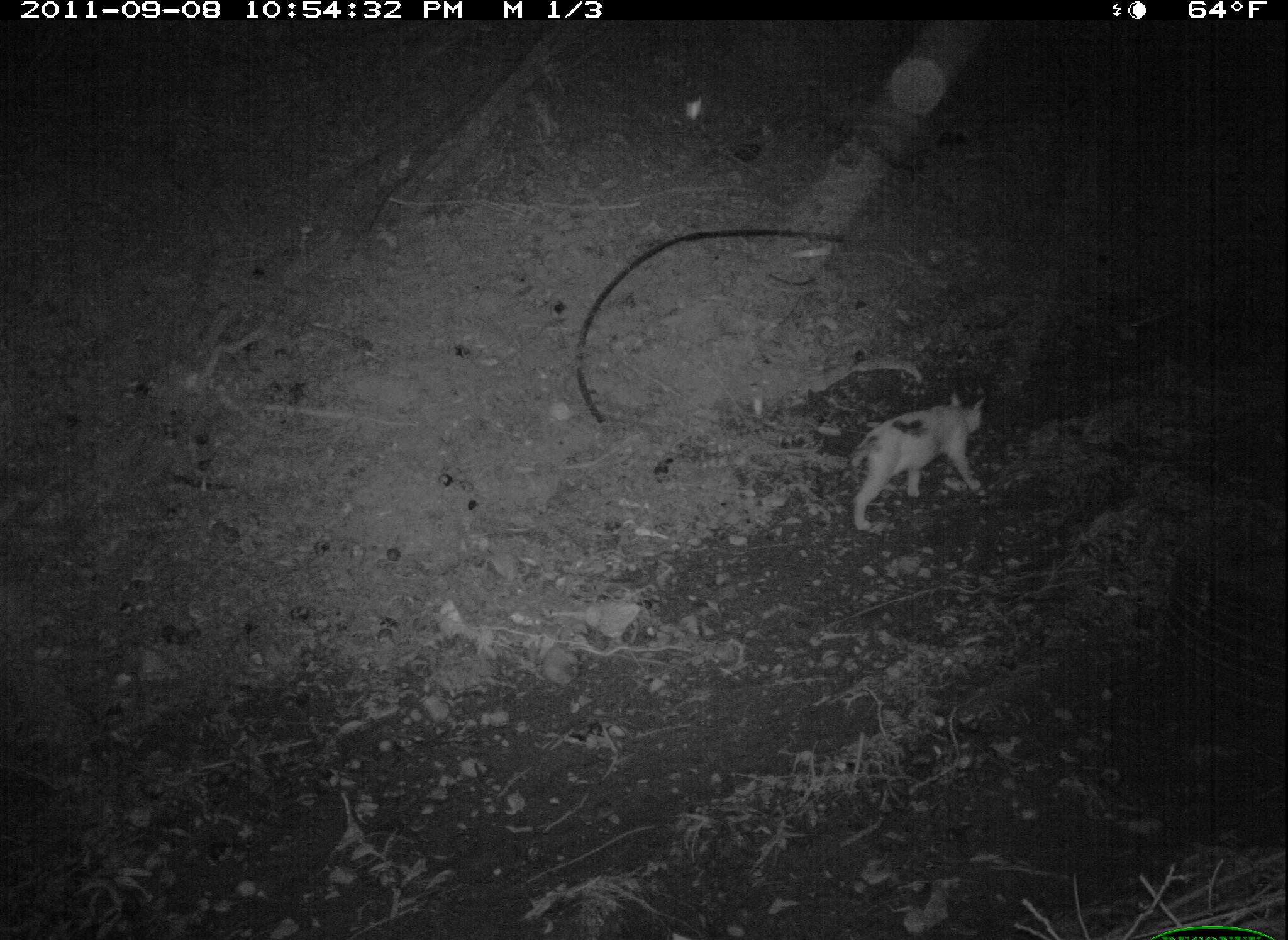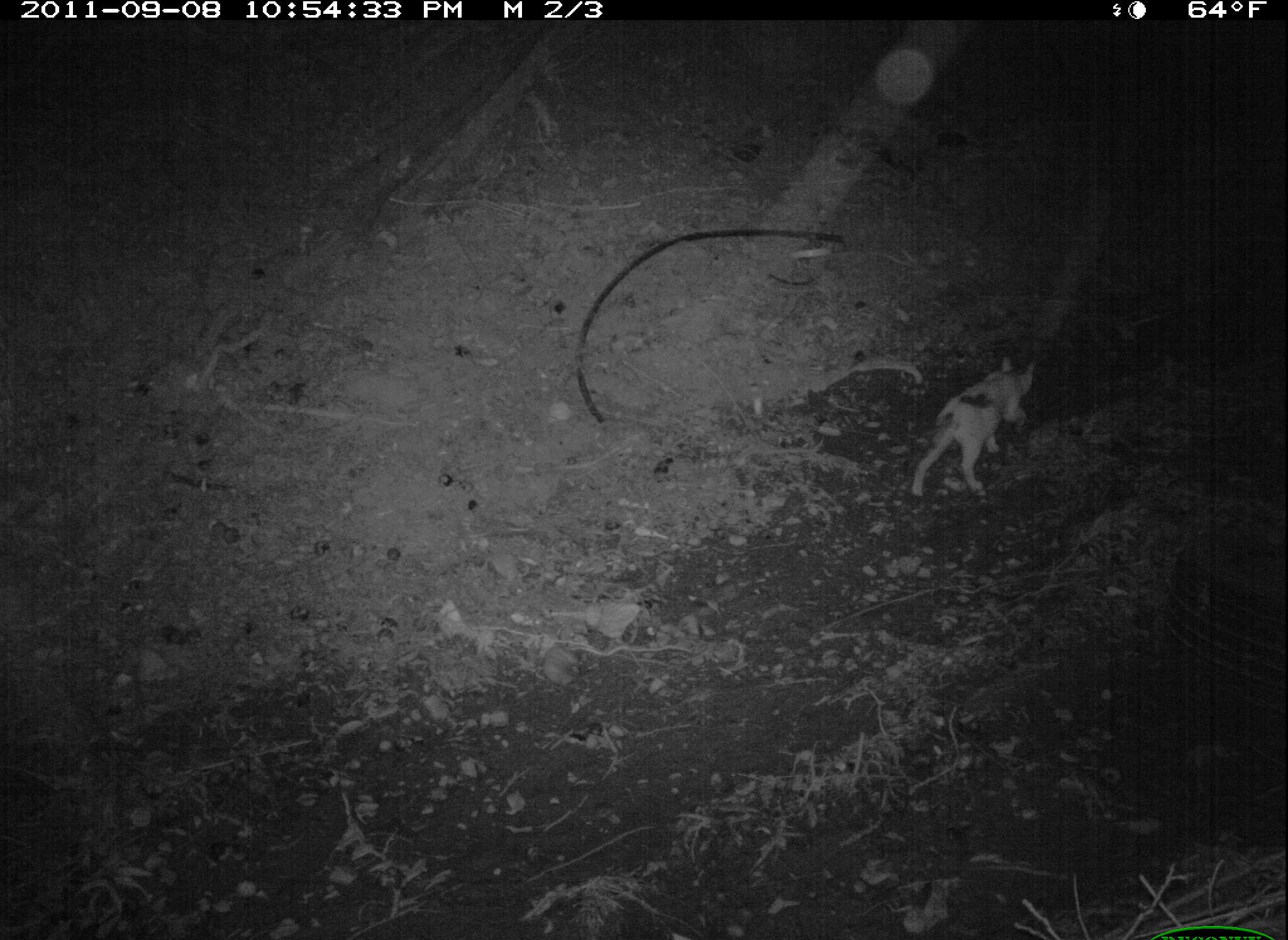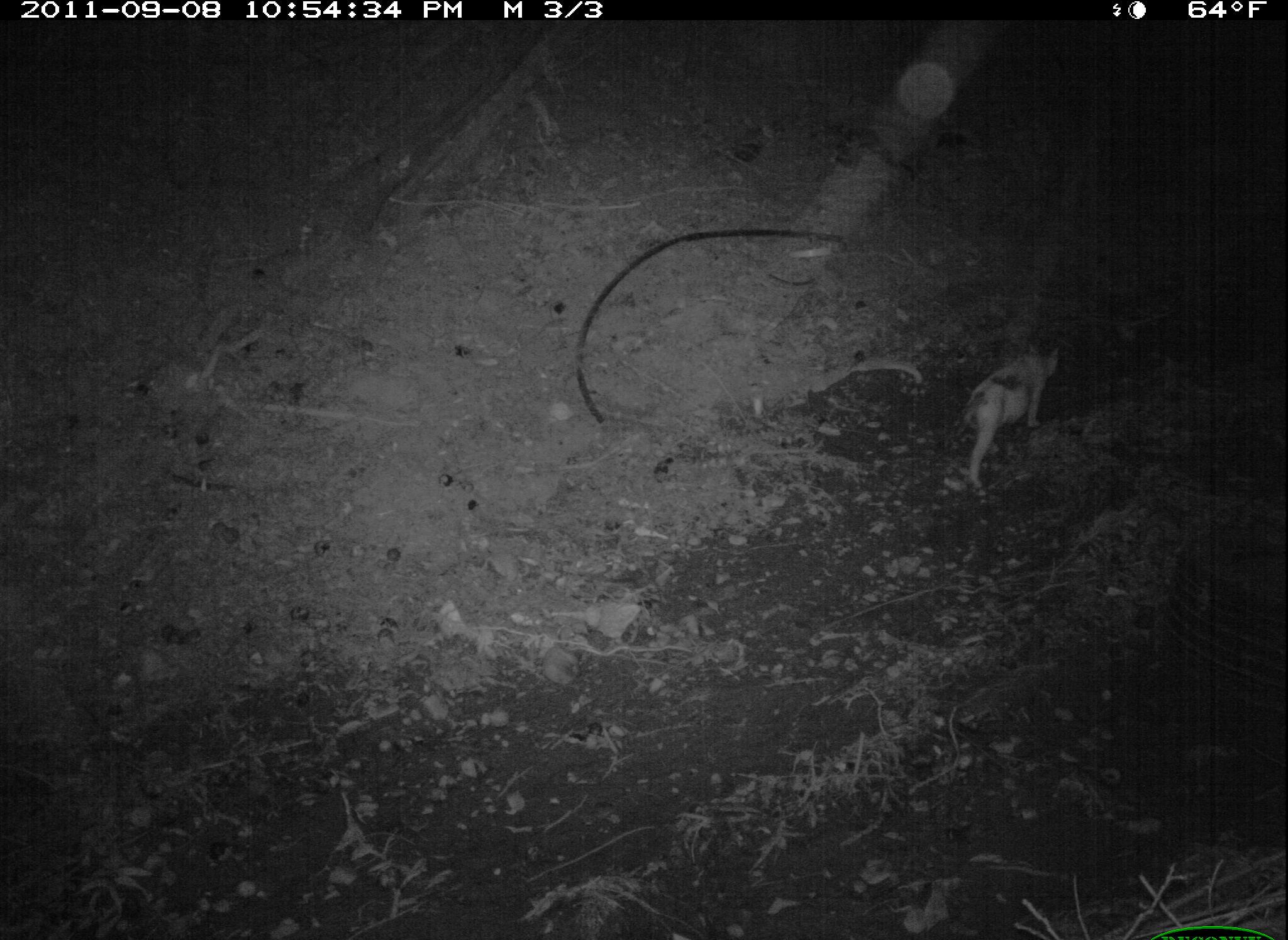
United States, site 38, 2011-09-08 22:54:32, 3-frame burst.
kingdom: Animalia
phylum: Chordata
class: Mammalia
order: Carnivora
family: Felidae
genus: Felis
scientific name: Felis catus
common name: cat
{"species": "cat (Felis catus)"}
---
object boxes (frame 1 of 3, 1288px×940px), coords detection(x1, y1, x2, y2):
cat: detection(819, 379, 1016, 540)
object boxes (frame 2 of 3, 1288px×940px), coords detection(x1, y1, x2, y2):
cat: detection(902, 340, 1050, 512)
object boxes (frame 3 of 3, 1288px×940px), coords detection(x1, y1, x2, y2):
cat: detection(960, 317, 1079, 496)